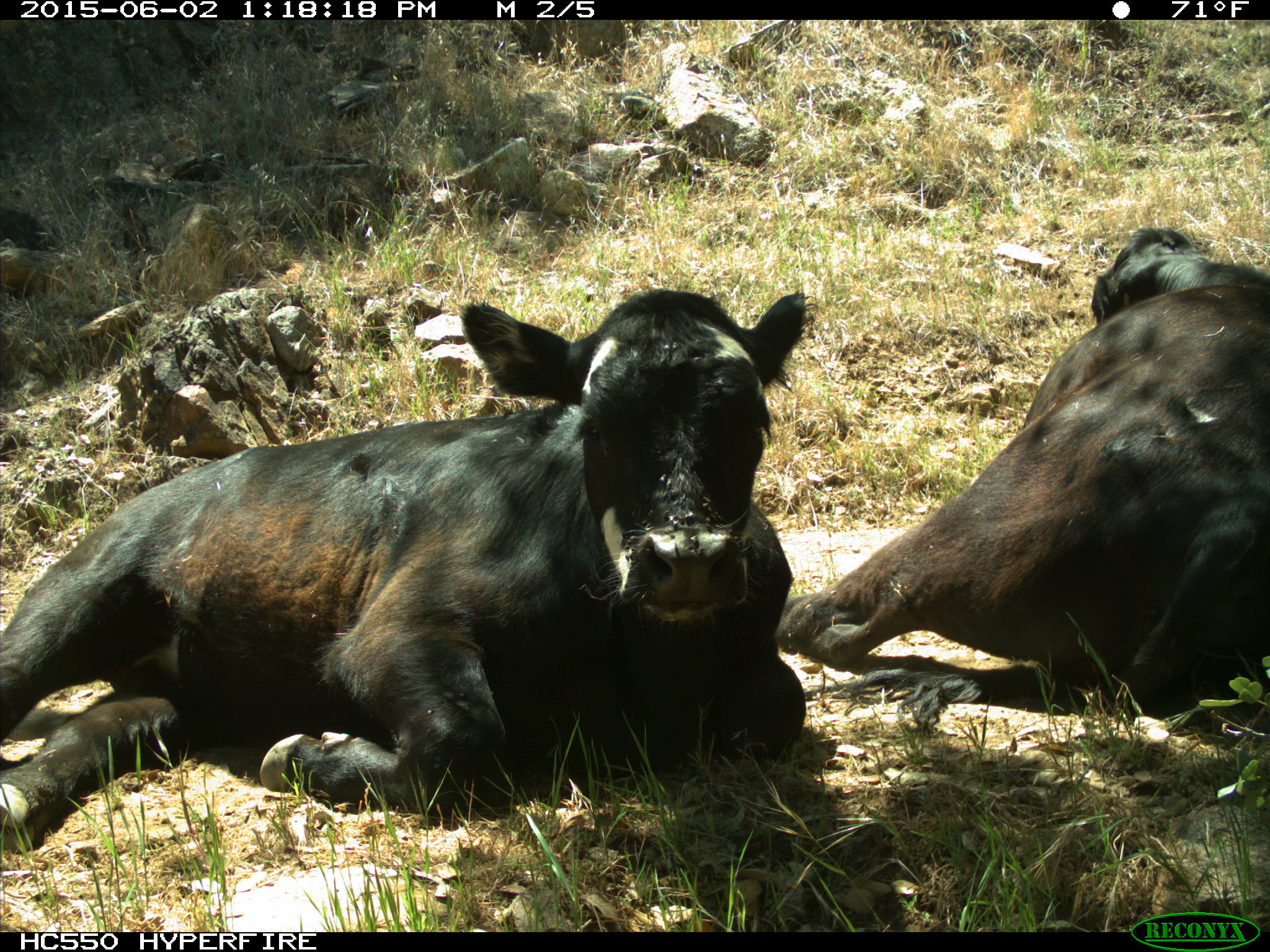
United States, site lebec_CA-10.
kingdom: Animalia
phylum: Chordata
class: Mammalia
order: Artiodactyla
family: Bovidae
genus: Bos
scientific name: Bos taurus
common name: domestic cow